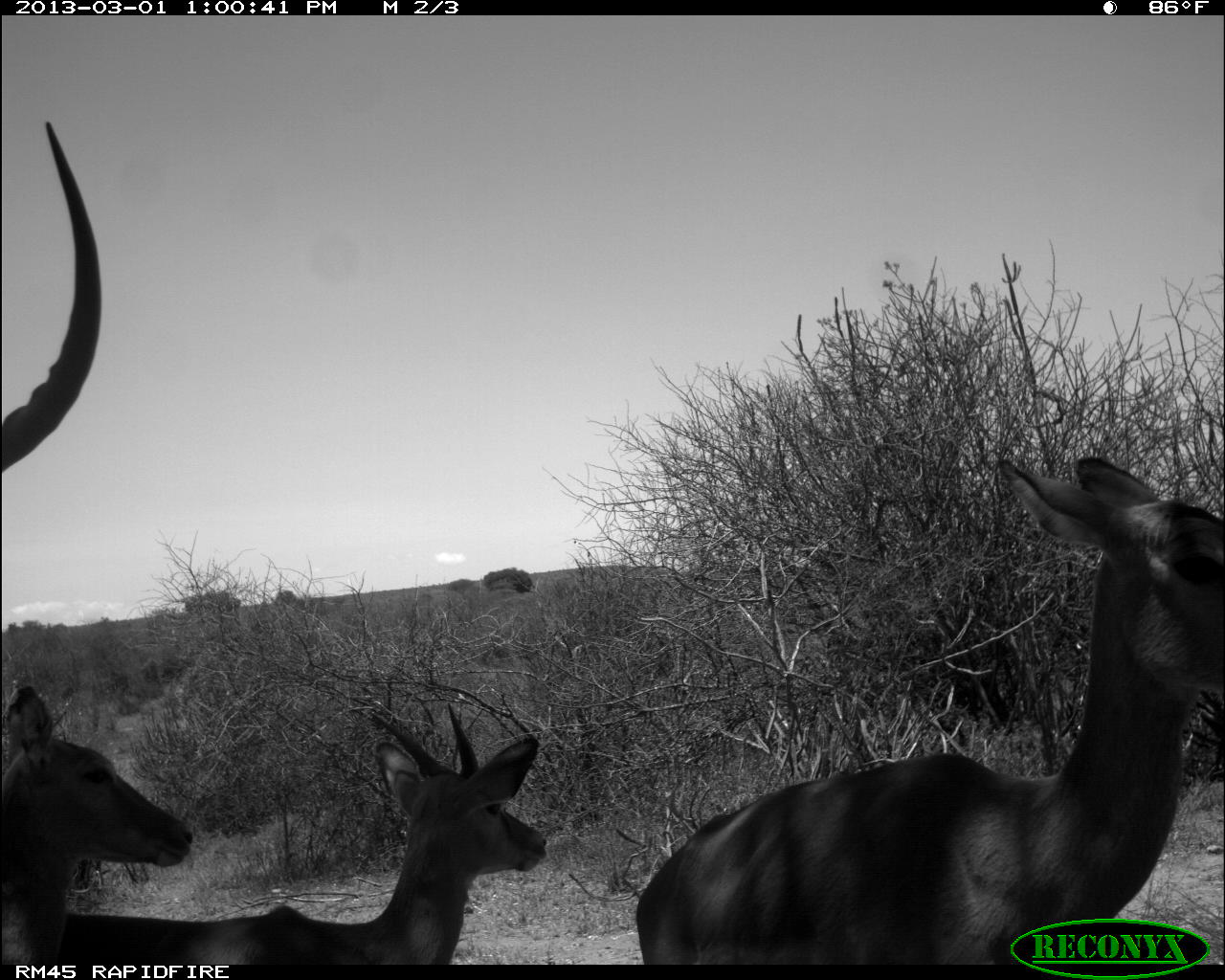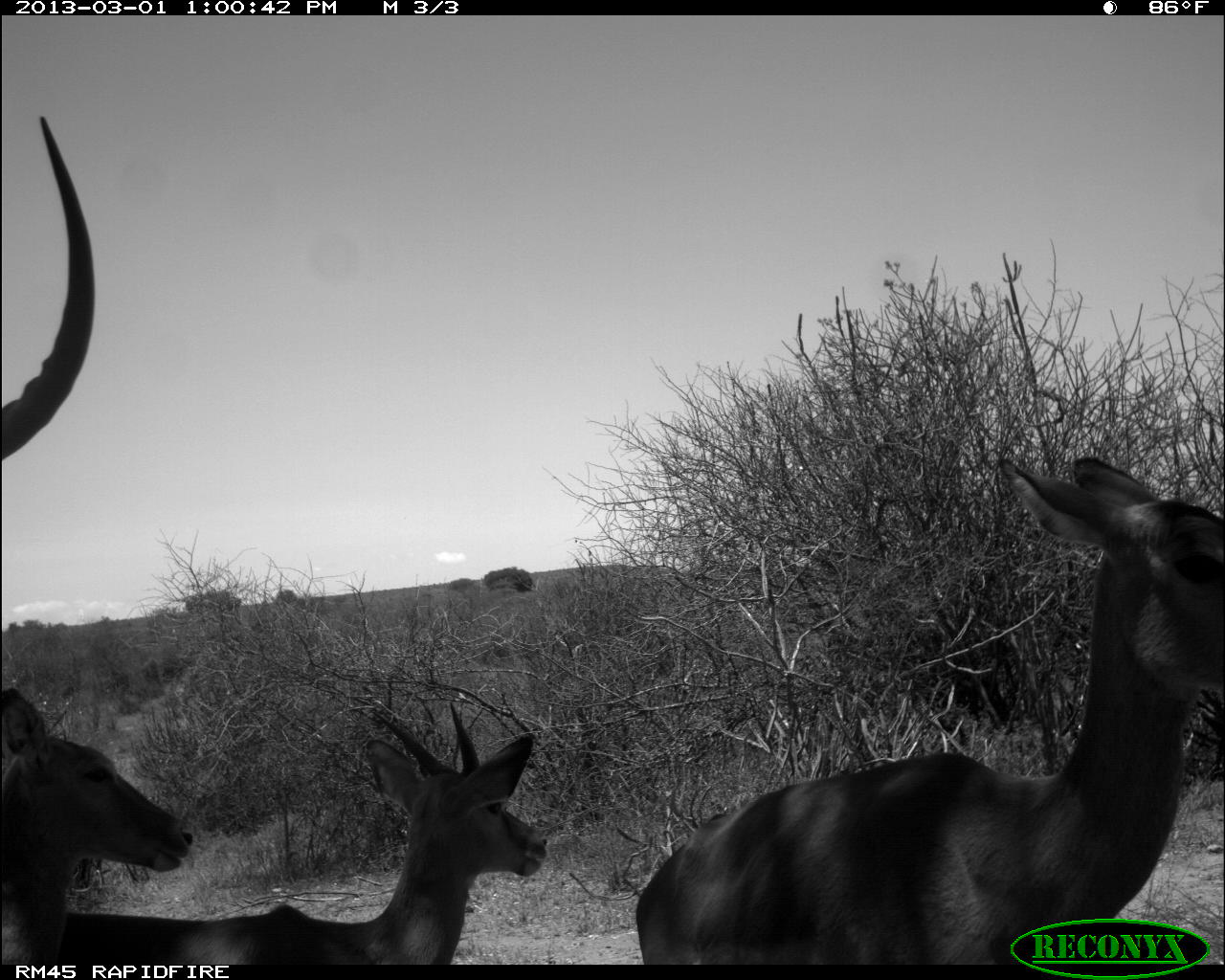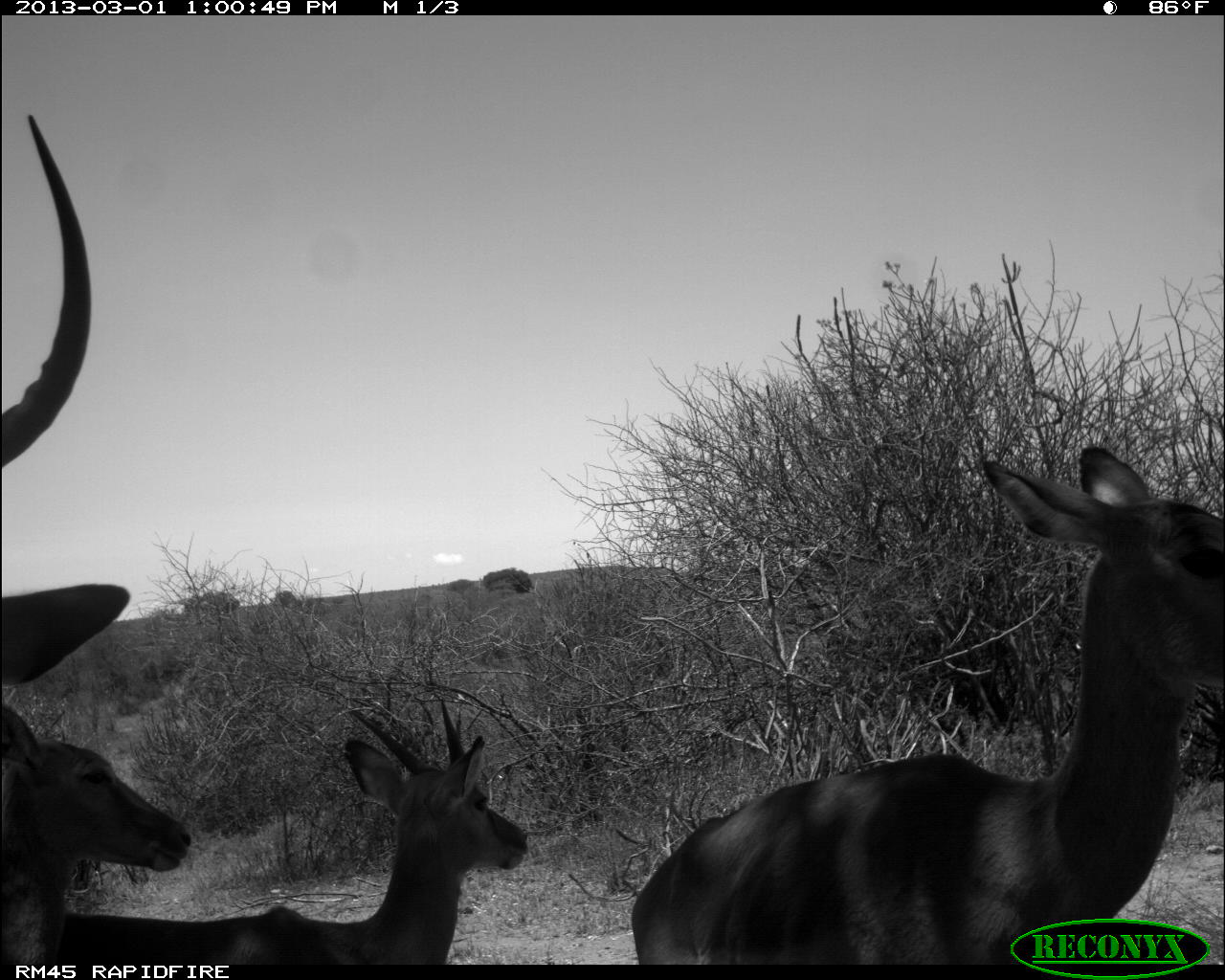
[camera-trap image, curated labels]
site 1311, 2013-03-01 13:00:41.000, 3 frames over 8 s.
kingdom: Animalia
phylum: Chordata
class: Mammalia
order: Artiodactyla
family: Bovidae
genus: Aepyceros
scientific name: Aepyceros melampus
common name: impala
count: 4